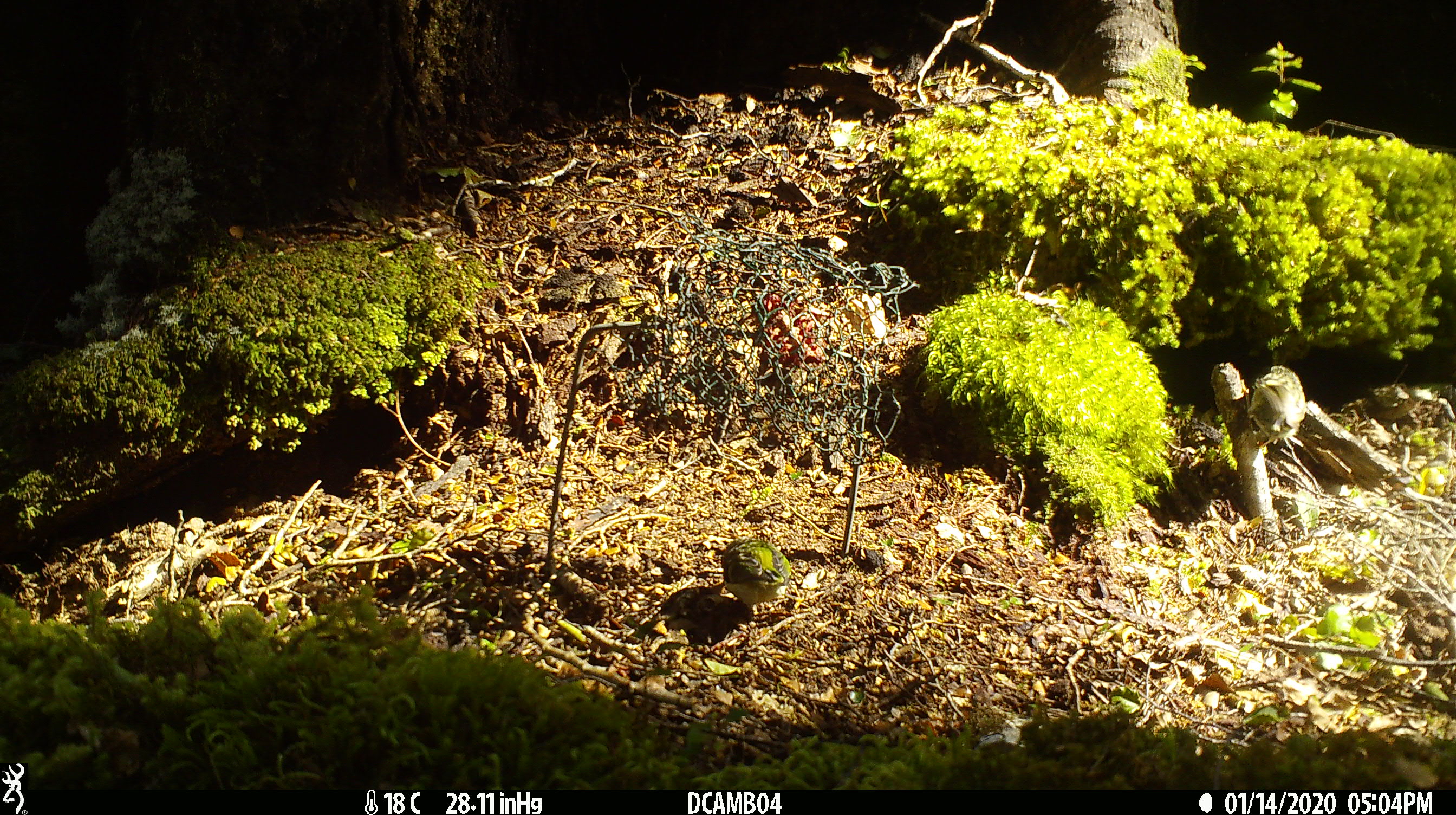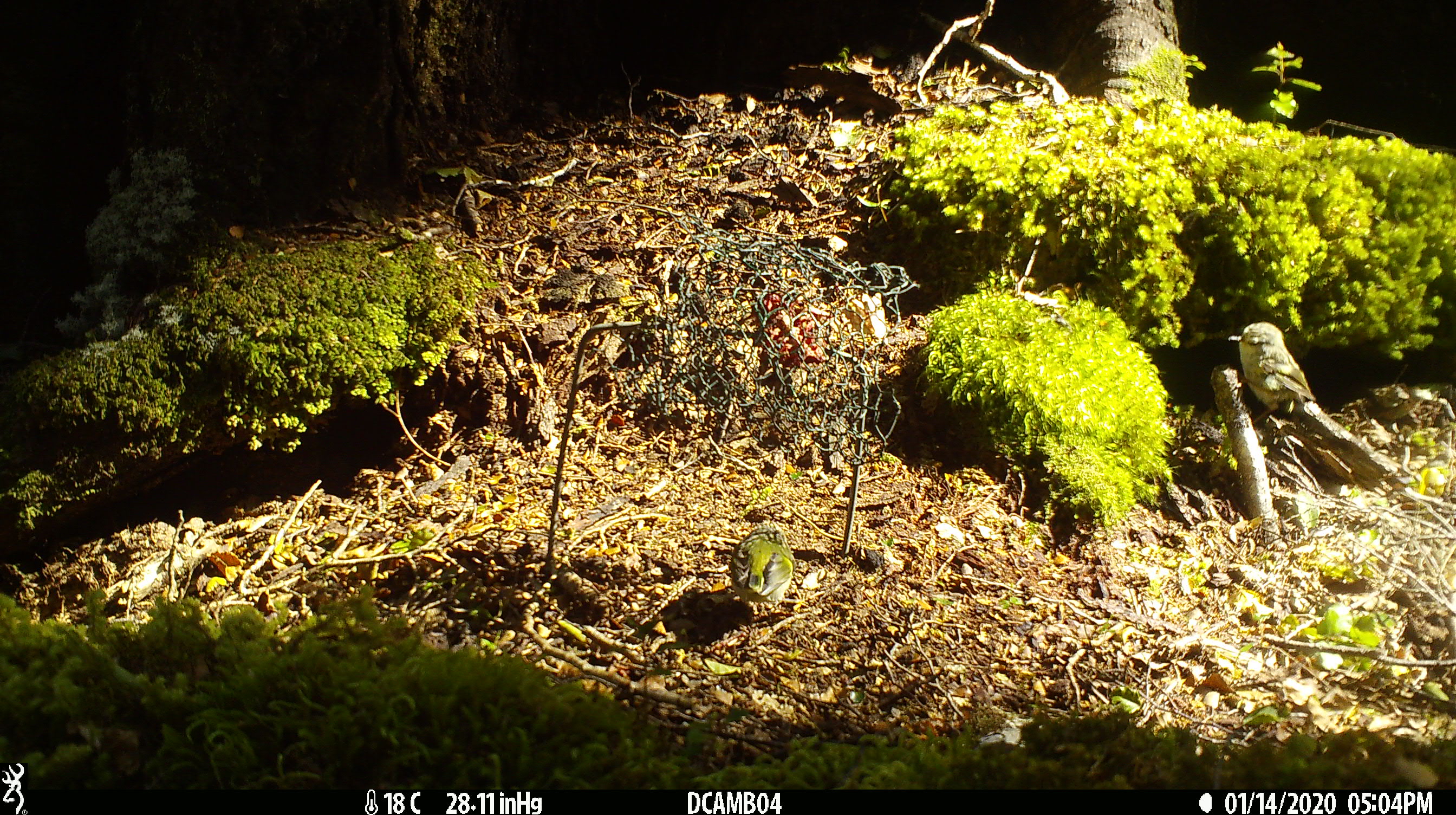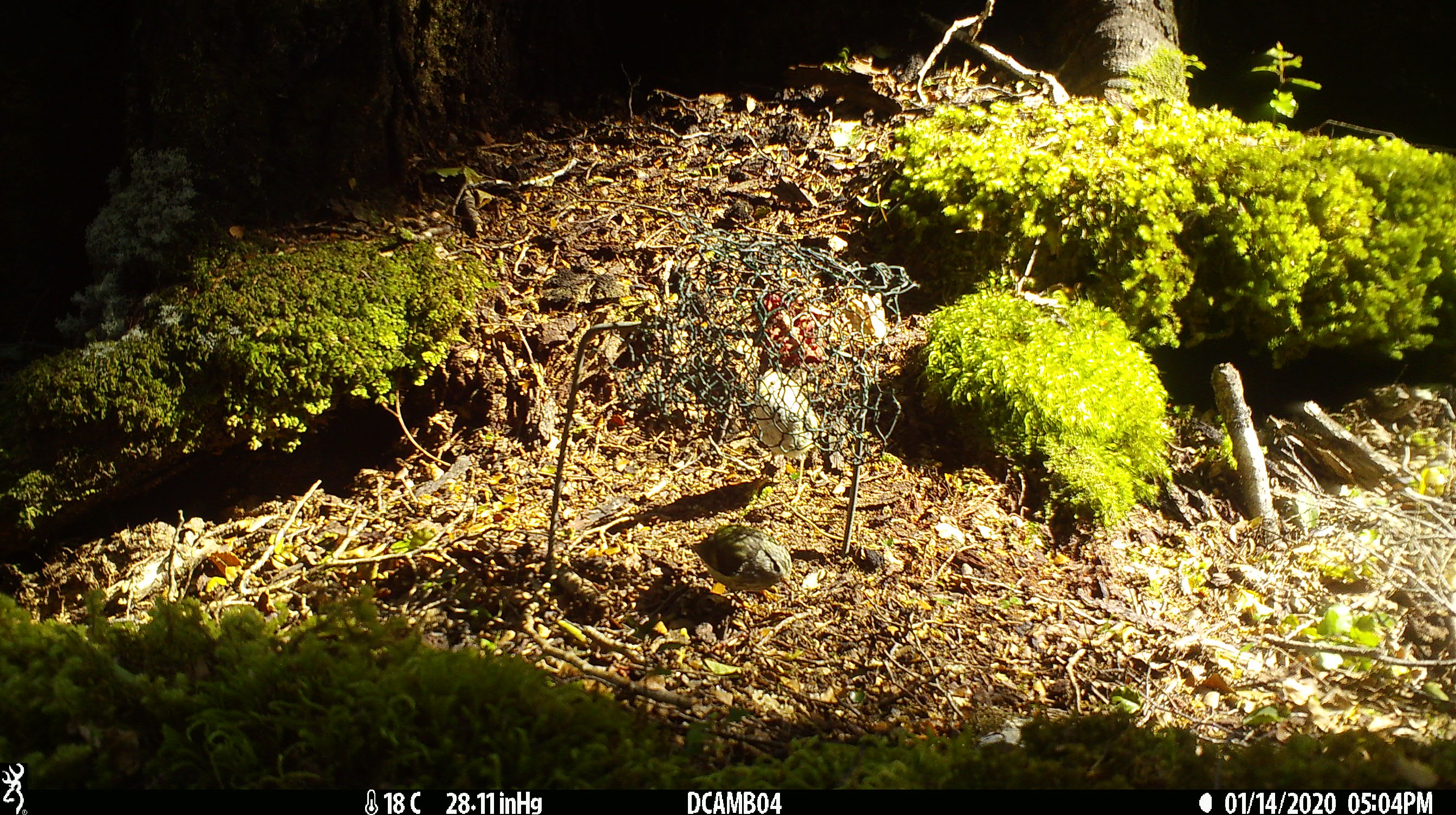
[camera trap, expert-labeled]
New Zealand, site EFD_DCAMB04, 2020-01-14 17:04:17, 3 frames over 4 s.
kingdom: Animalia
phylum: Chordata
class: Aves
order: Passeriformes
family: Acanthisittidae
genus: Acanthisitta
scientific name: Acanthisitta chloris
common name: rifleman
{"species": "rifleman (Acanthisitta chloris)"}